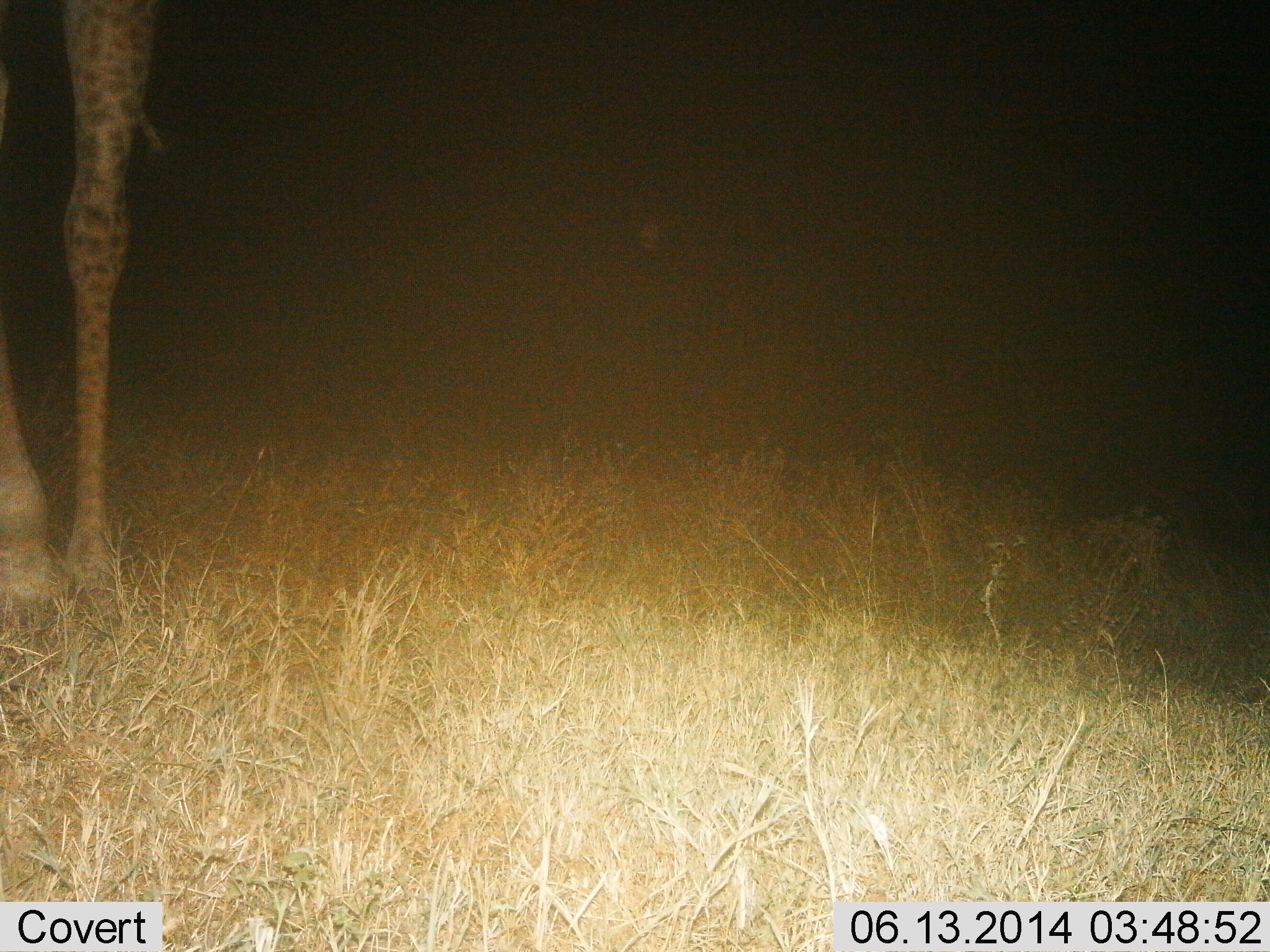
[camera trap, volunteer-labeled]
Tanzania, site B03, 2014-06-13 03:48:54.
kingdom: Animalia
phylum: Chordata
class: Mammalia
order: Artiodactyla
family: Giraffidae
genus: Giraffa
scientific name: Giraffa camelopardalis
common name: giraffe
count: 1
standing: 100%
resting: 0%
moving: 0%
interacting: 0%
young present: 0%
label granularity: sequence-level